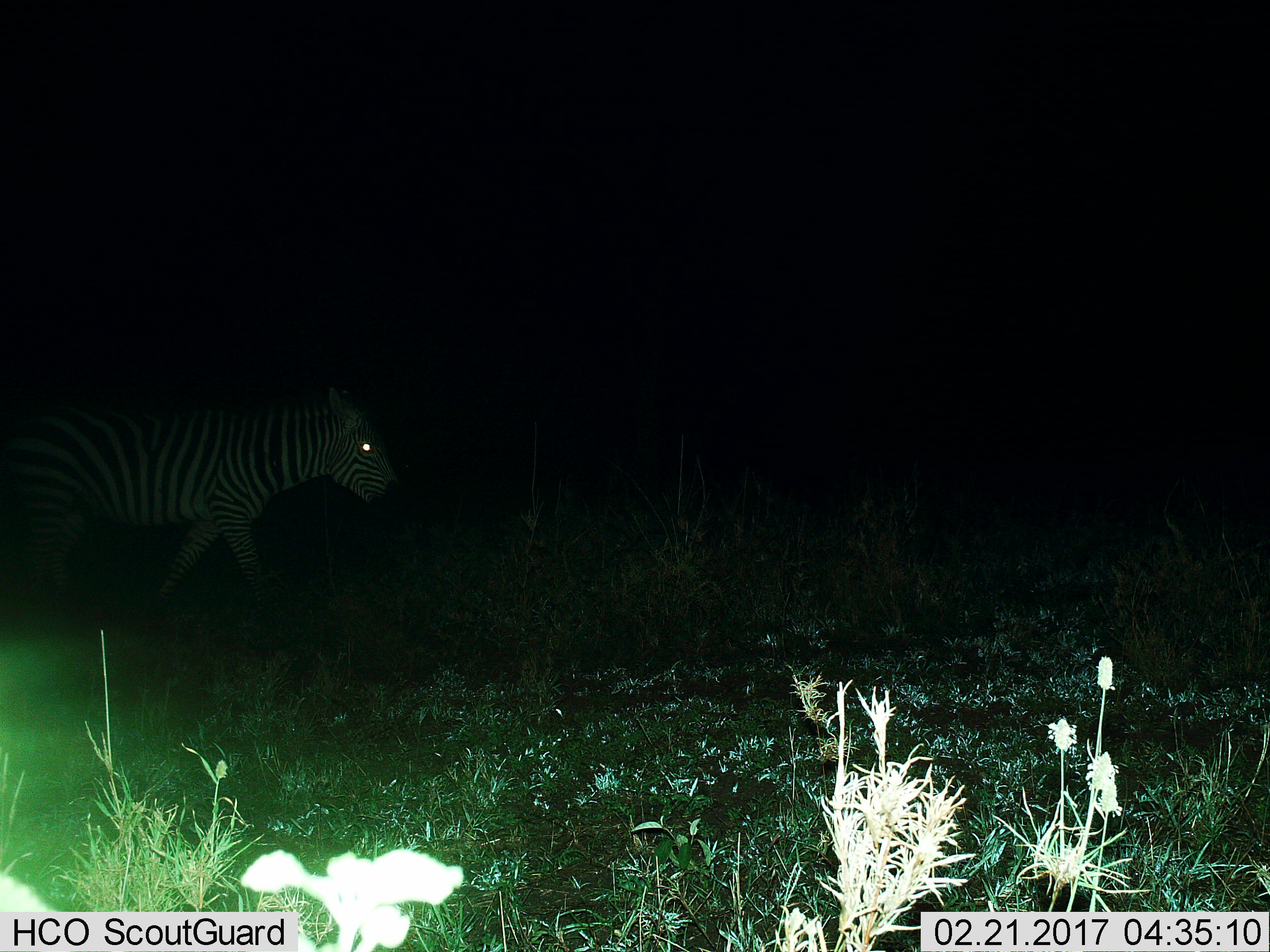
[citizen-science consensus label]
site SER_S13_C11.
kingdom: Animalia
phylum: Chordata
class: Mammalia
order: Perissodactyla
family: Equidae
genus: Equus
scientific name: Equus quagga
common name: plains zebra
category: zebraplains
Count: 1.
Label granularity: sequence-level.